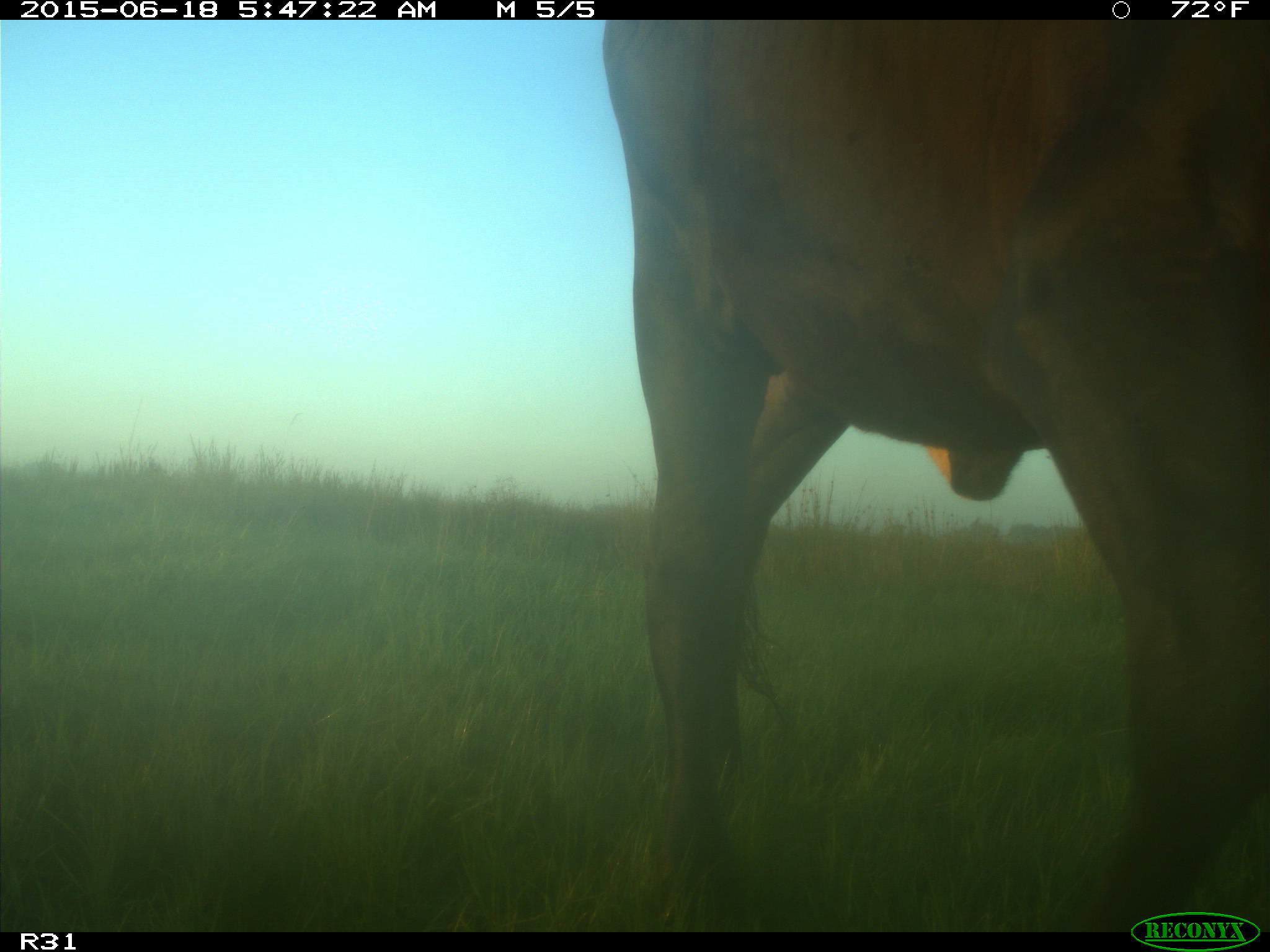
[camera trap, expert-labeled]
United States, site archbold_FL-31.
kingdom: Animalia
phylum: Chordata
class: Mammalia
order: Artiodactyla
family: Bovidae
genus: Bos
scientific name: Bos taurus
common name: domestic cow